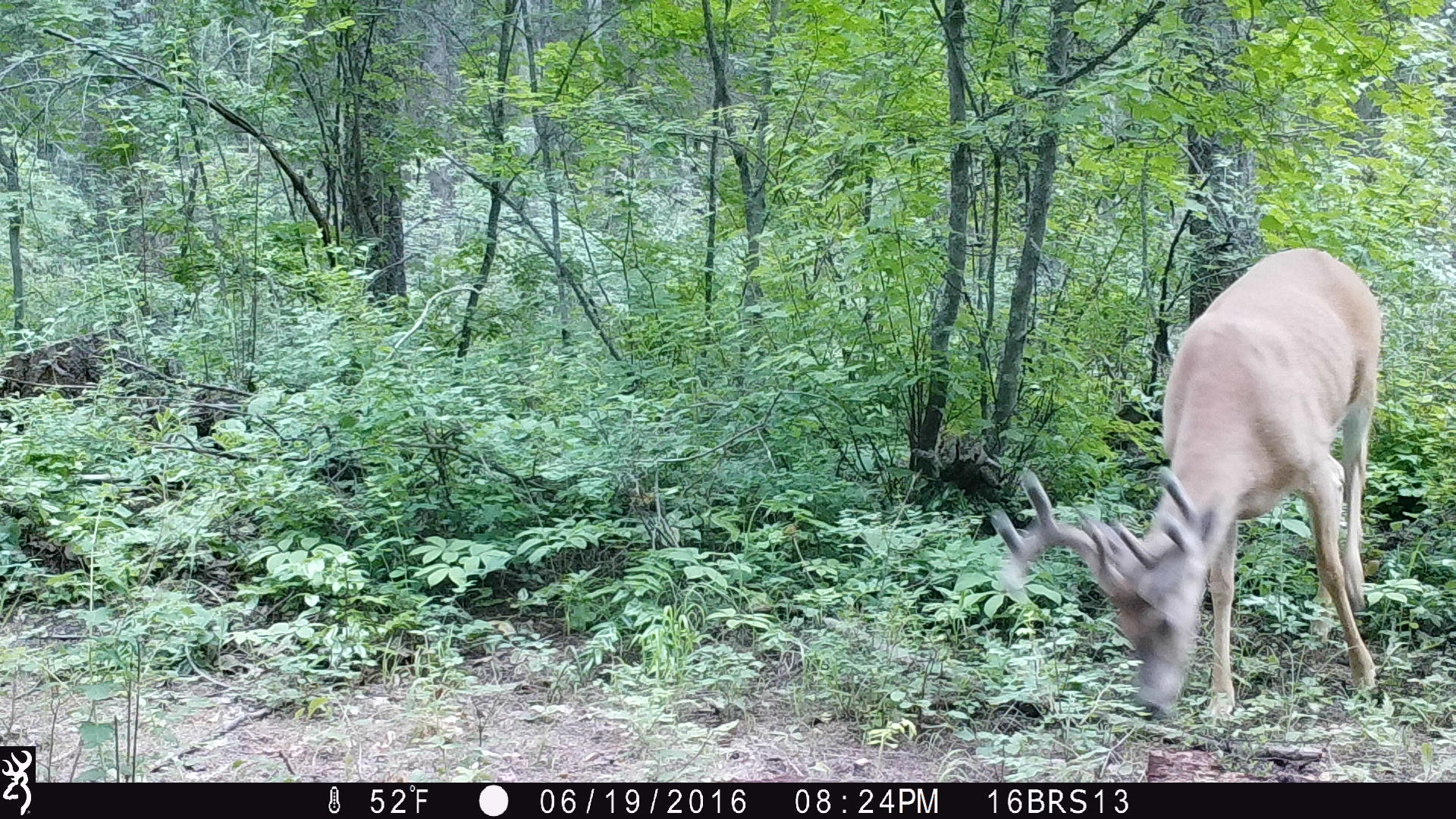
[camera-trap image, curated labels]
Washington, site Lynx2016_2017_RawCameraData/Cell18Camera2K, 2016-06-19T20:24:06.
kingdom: Animalia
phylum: Chordata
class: Mammalia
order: Artiodactyla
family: Cervidae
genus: Odocoileus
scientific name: Odocoileus virginianus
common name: white-tailed deer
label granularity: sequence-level